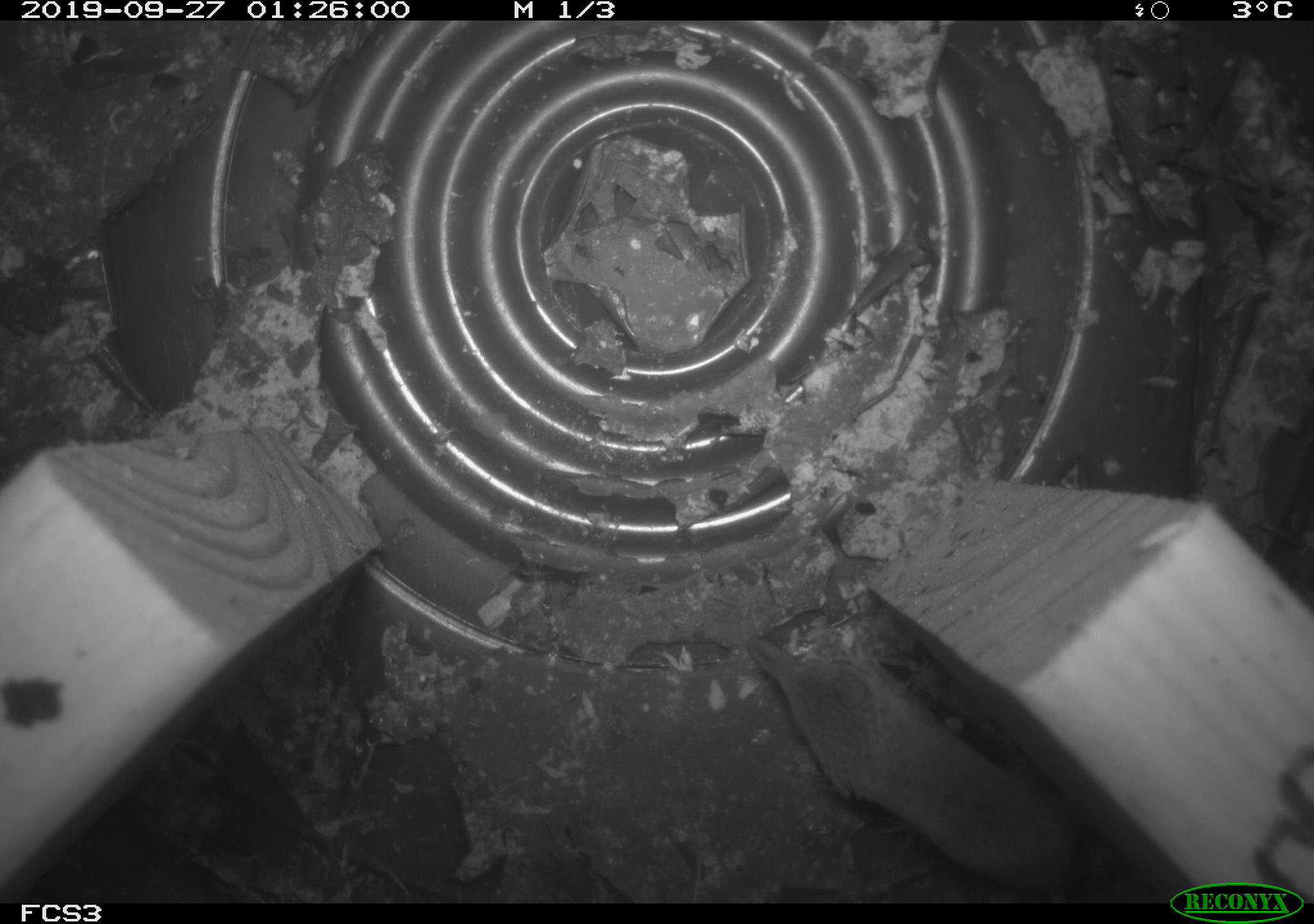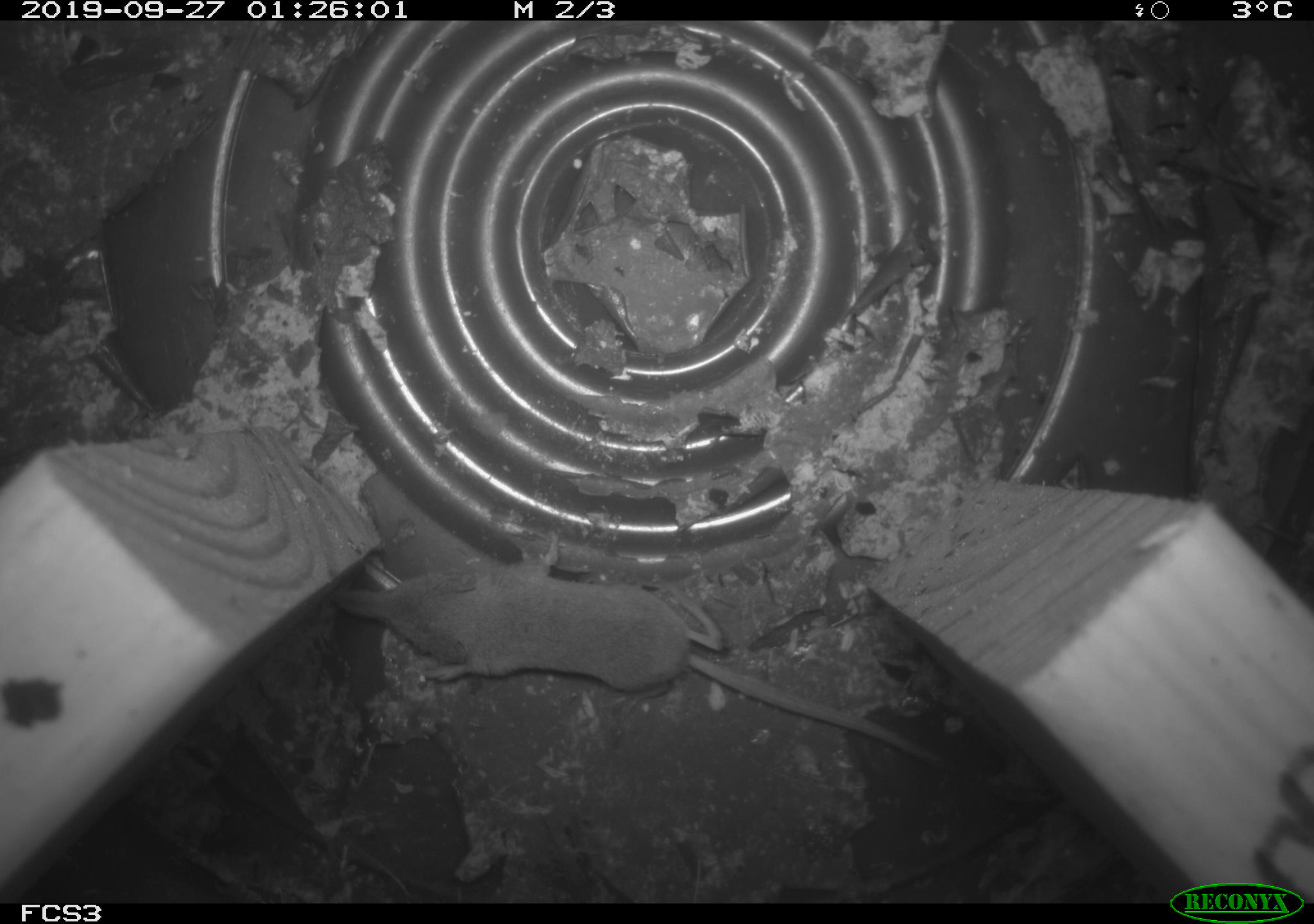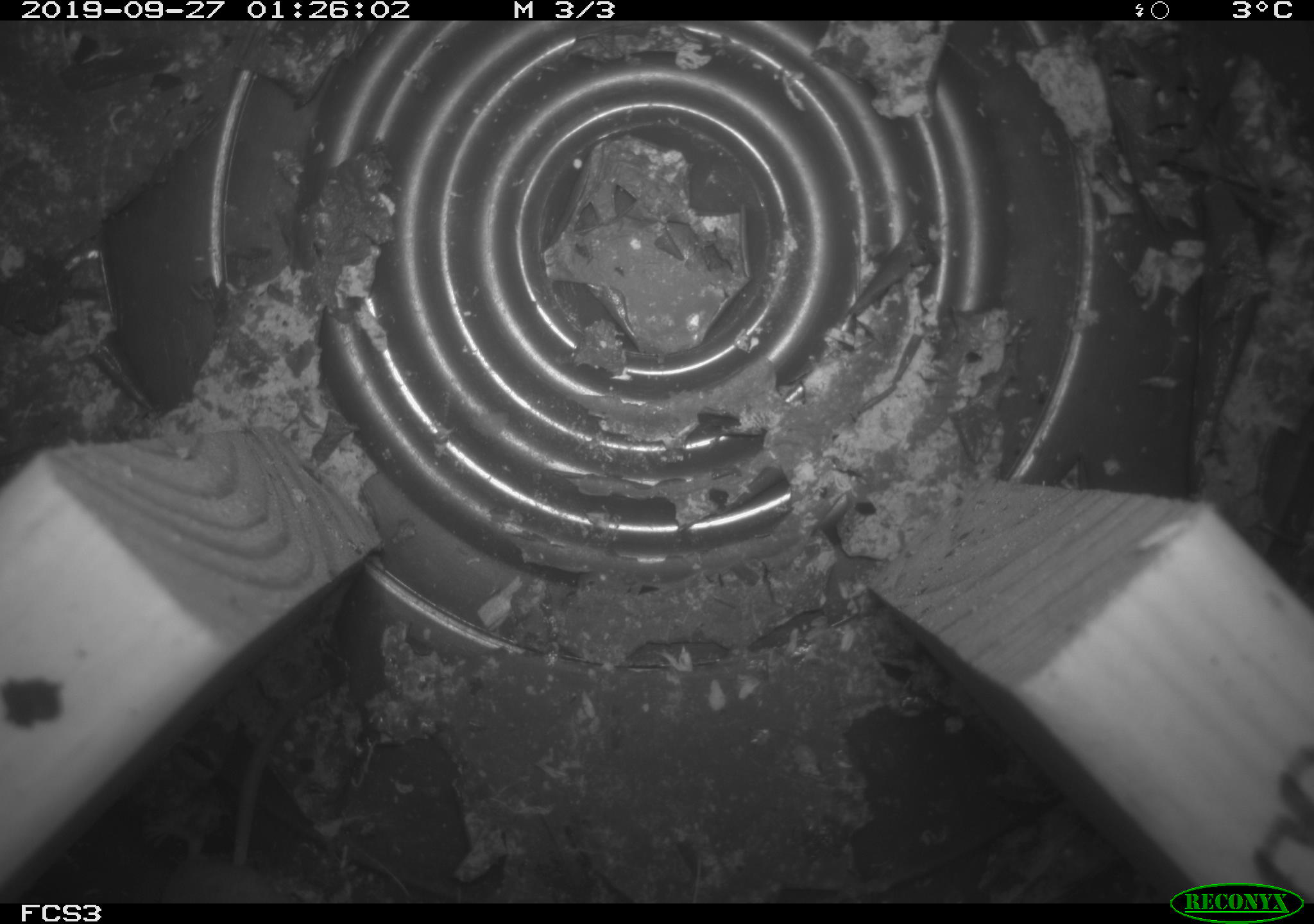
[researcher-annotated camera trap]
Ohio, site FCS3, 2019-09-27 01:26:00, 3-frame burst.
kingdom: Animalia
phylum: Chordata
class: Mammalia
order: Eulipotyphla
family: Soricidae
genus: Sorex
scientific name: Sorex cinereus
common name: masked shrew